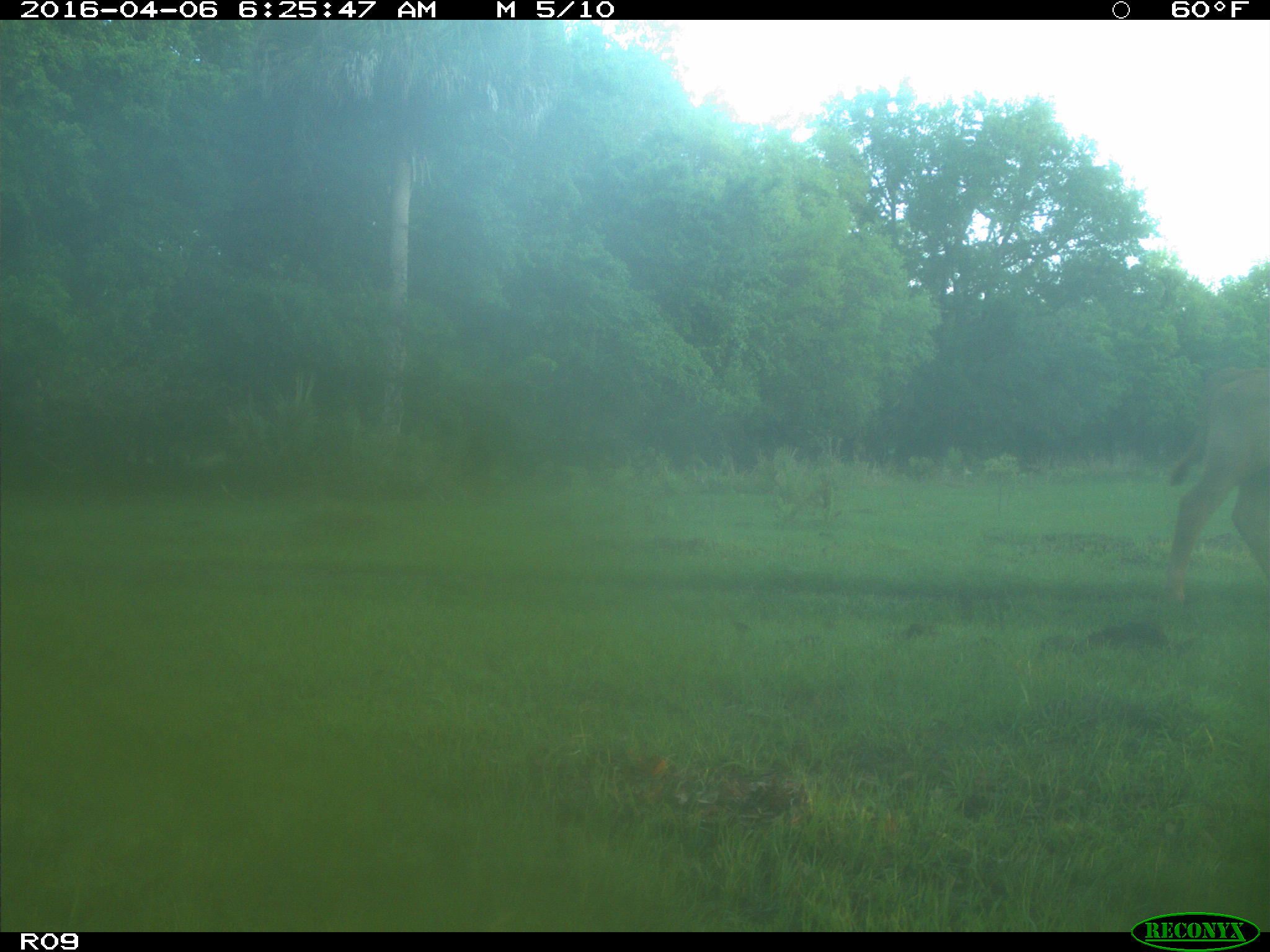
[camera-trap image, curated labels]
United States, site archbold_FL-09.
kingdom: Animalia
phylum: Chordata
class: Mammalia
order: Artiodactyla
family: Bovidae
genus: Bos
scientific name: Bos taurus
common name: domestic cow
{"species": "Bos taurus (domestic cow)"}